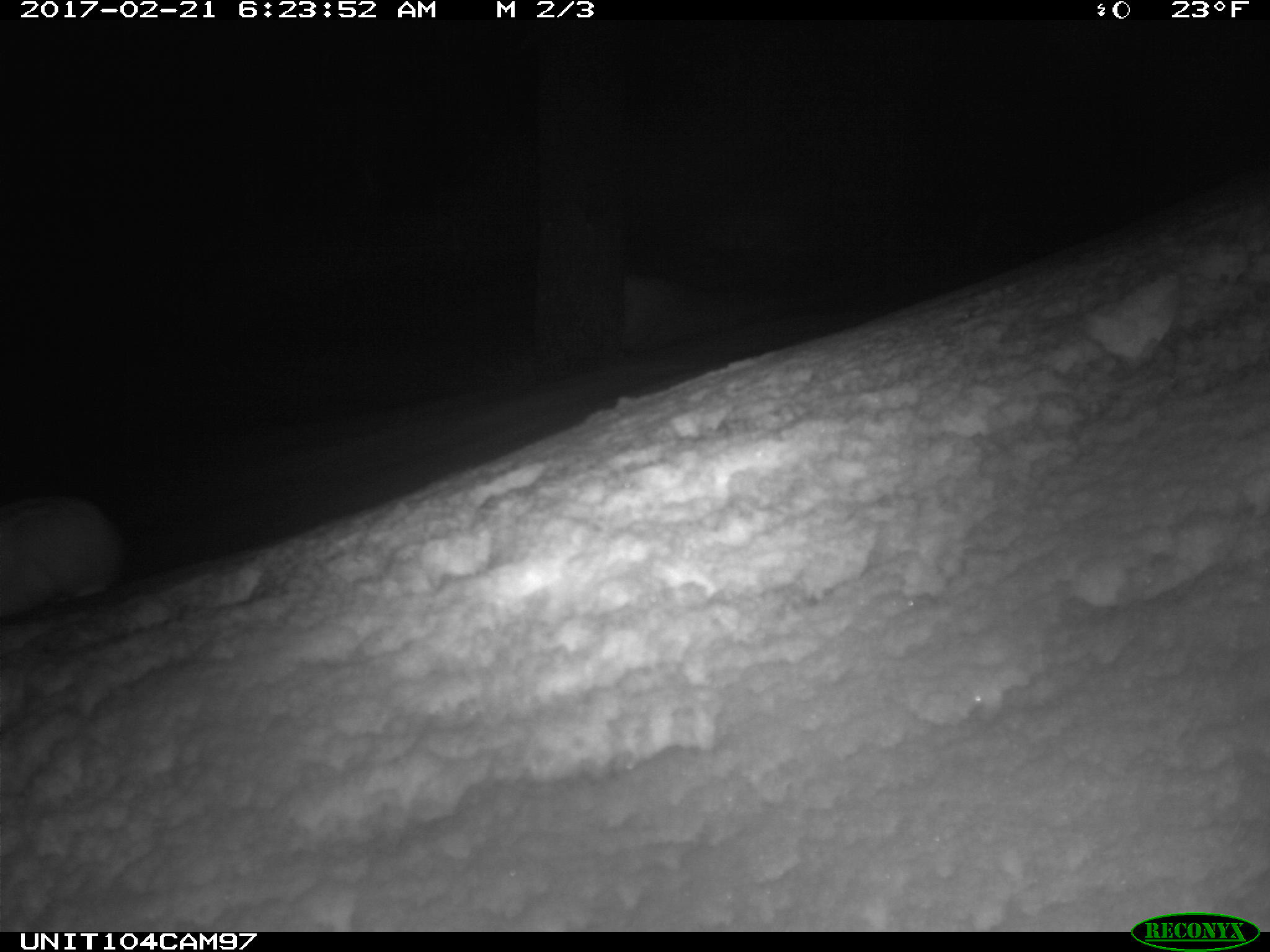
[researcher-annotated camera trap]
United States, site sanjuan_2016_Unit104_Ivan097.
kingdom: Animalia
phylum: Chordata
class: Mammalia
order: Lagomorpha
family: Leporidae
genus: Lepus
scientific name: Lepus americanus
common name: snowshoe hare